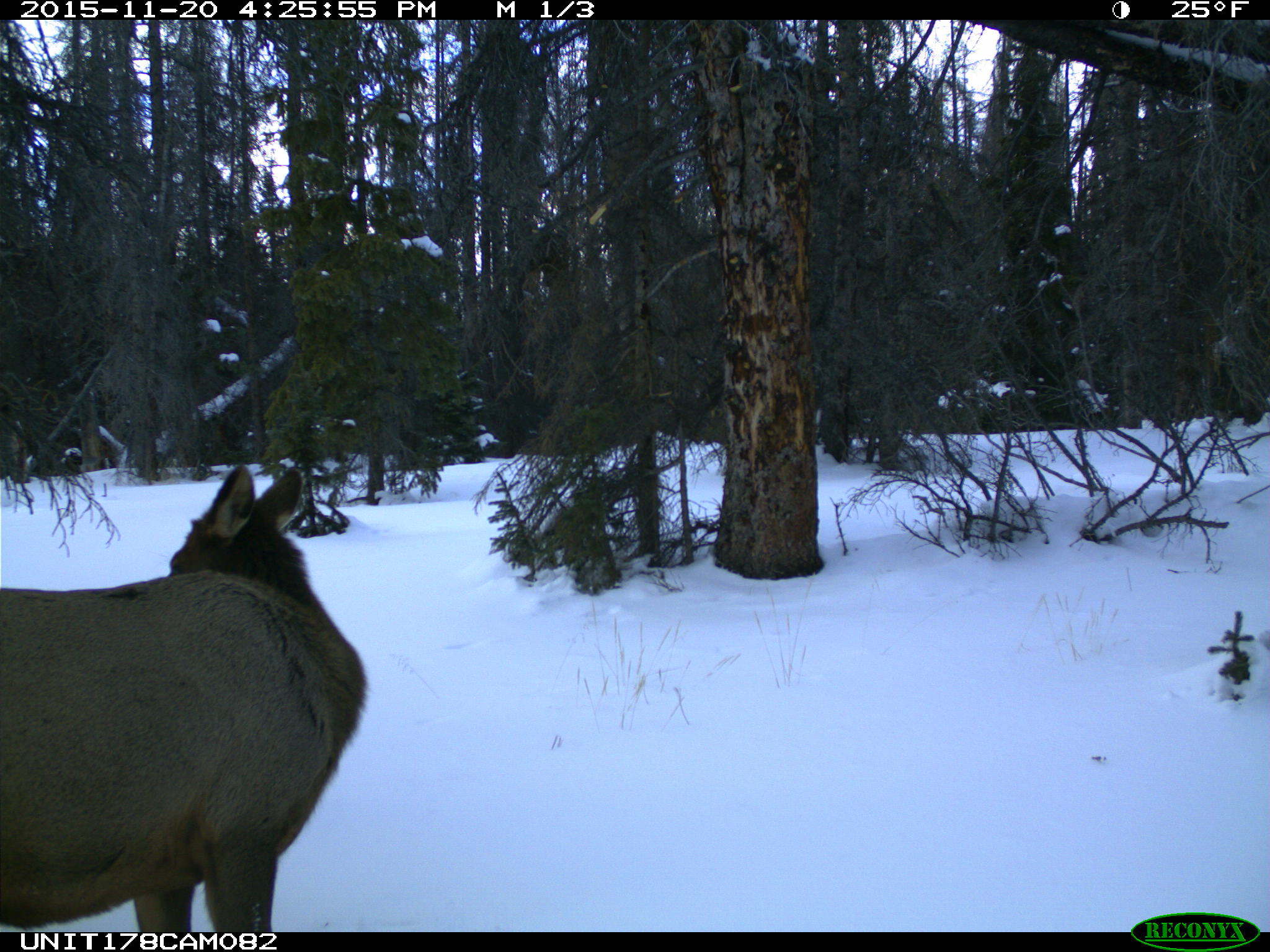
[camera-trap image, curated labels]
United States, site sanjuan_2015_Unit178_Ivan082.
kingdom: Animalia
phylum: Chordata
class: Mammalia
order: Artiodactyla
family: Cervidae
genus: Cervus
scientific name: Cervus elaphus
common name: red deer